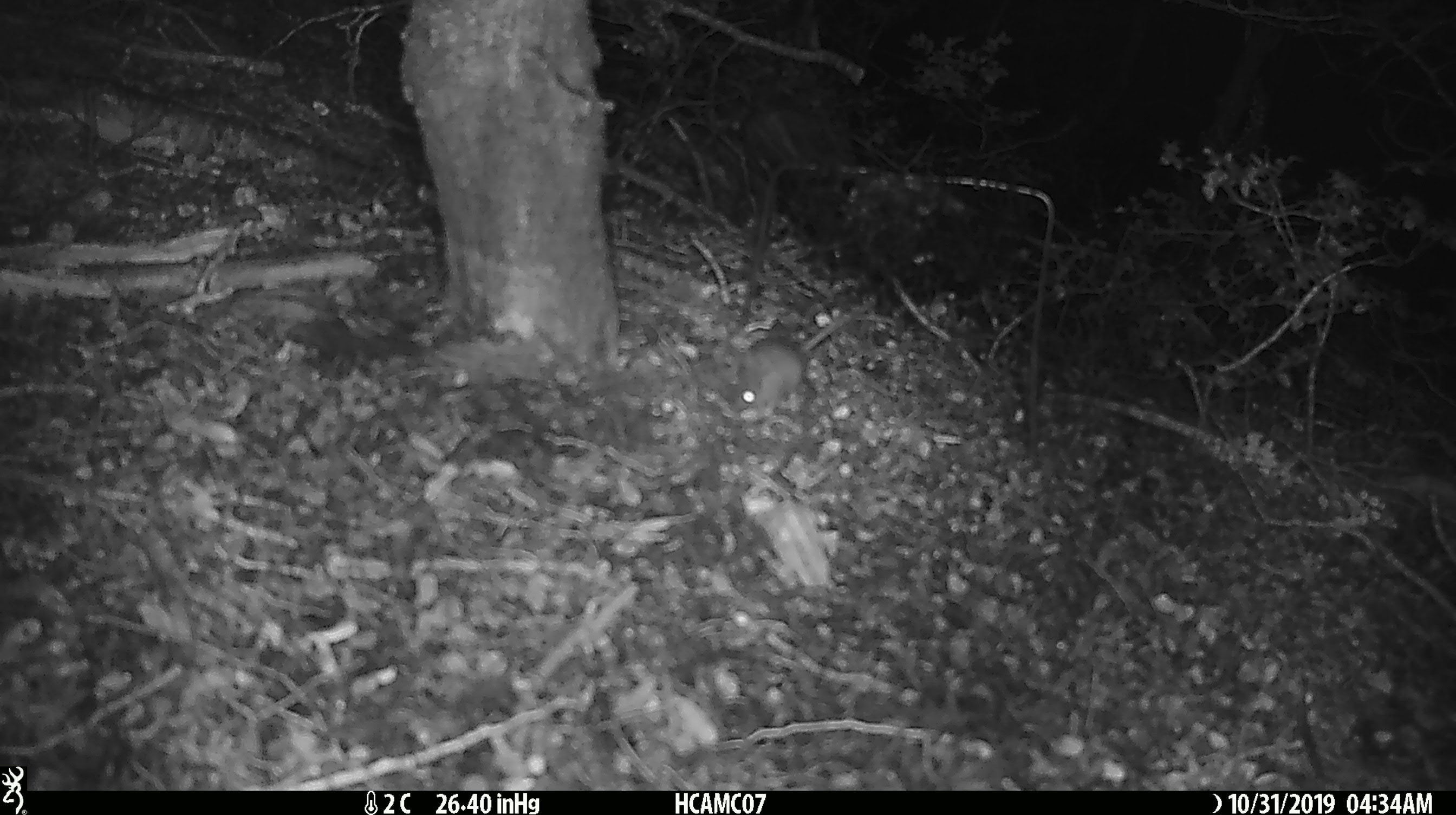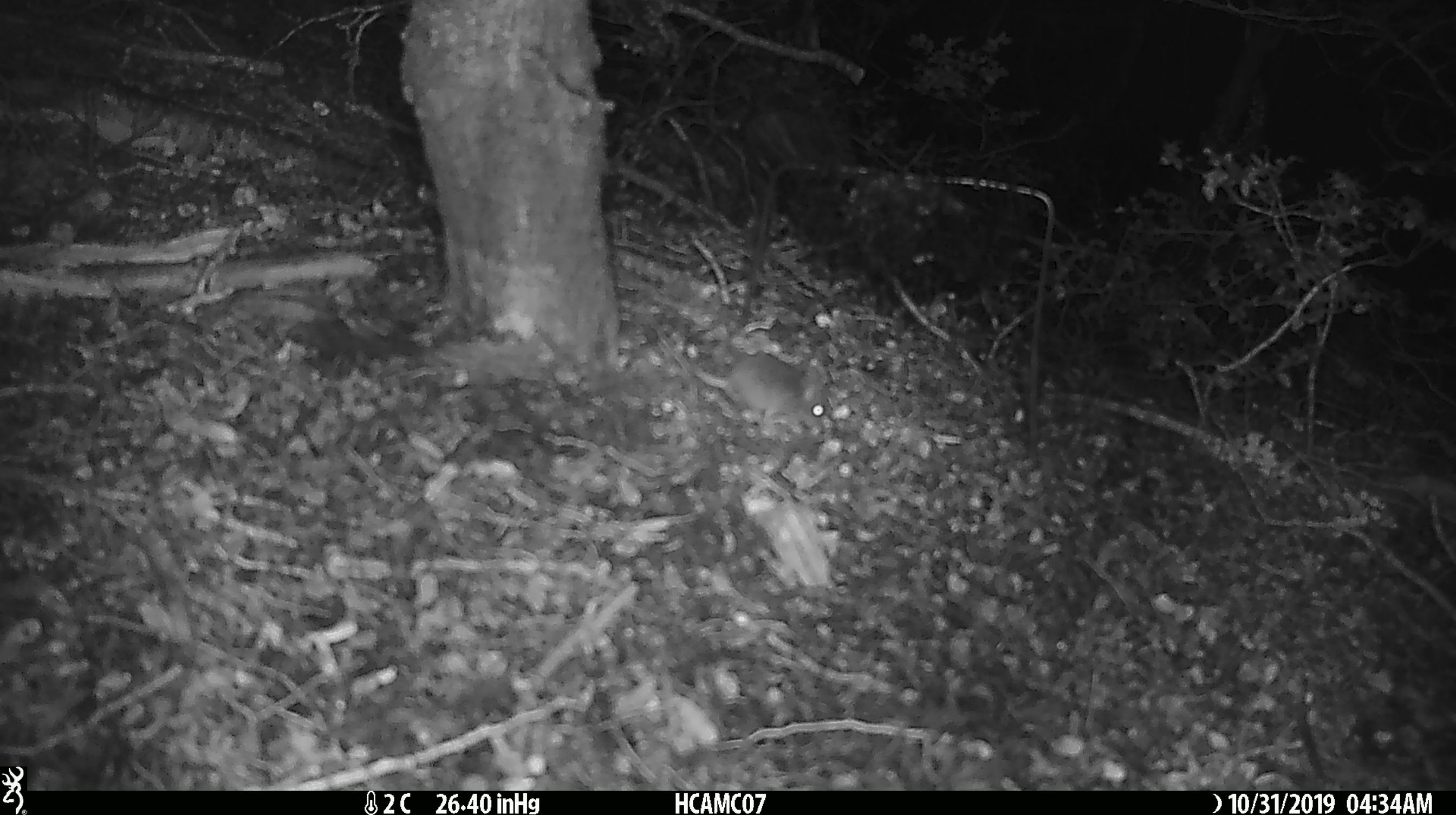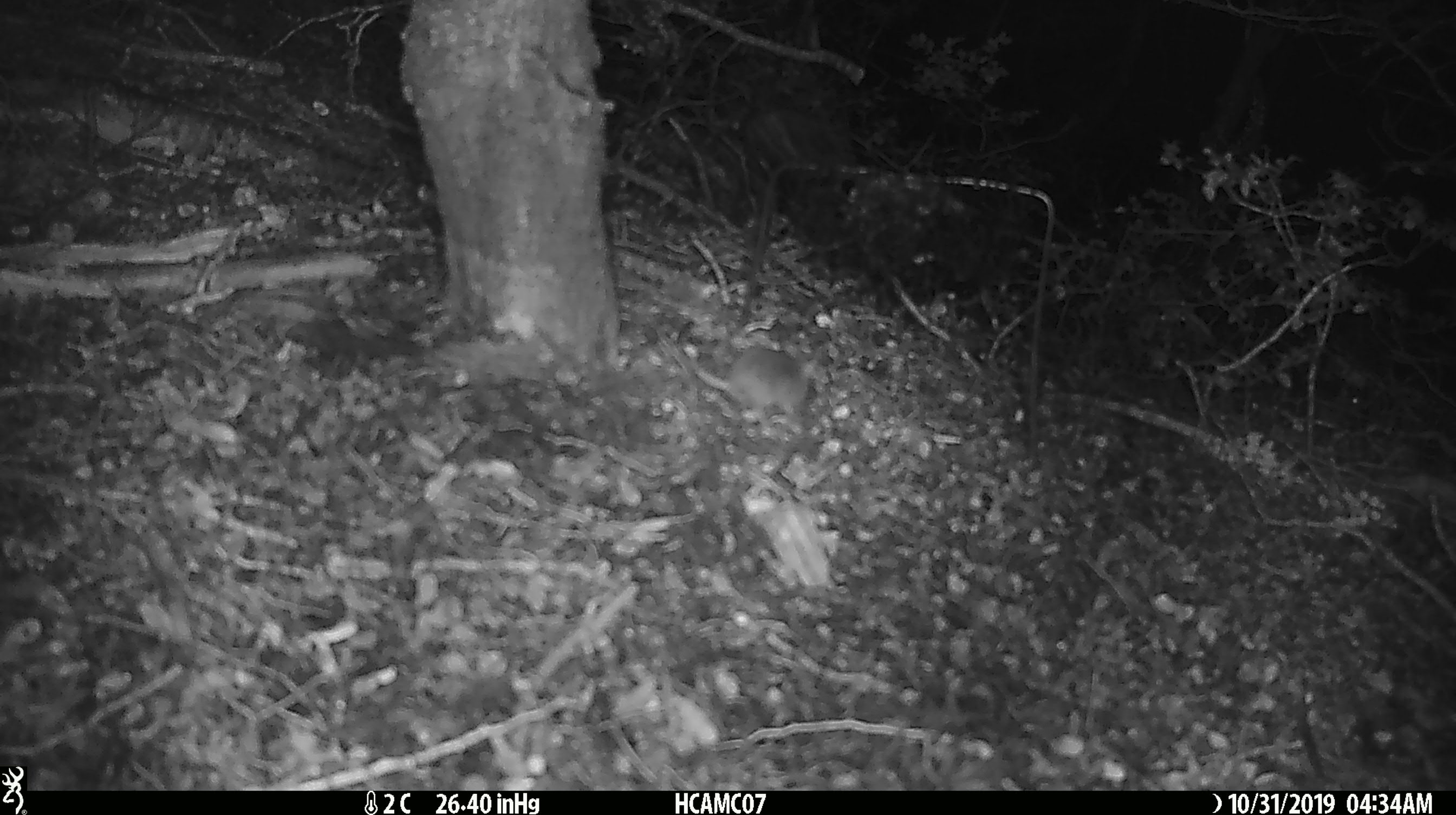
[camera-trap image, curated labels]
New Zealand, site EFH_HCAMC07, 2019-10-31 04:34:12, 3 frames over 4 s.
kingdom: Animalia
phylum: Chordata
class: Mammalia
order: Rodentia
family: Muridae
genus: Mus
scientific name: Mus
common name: mouse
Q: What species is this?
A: Mouse (Mus).